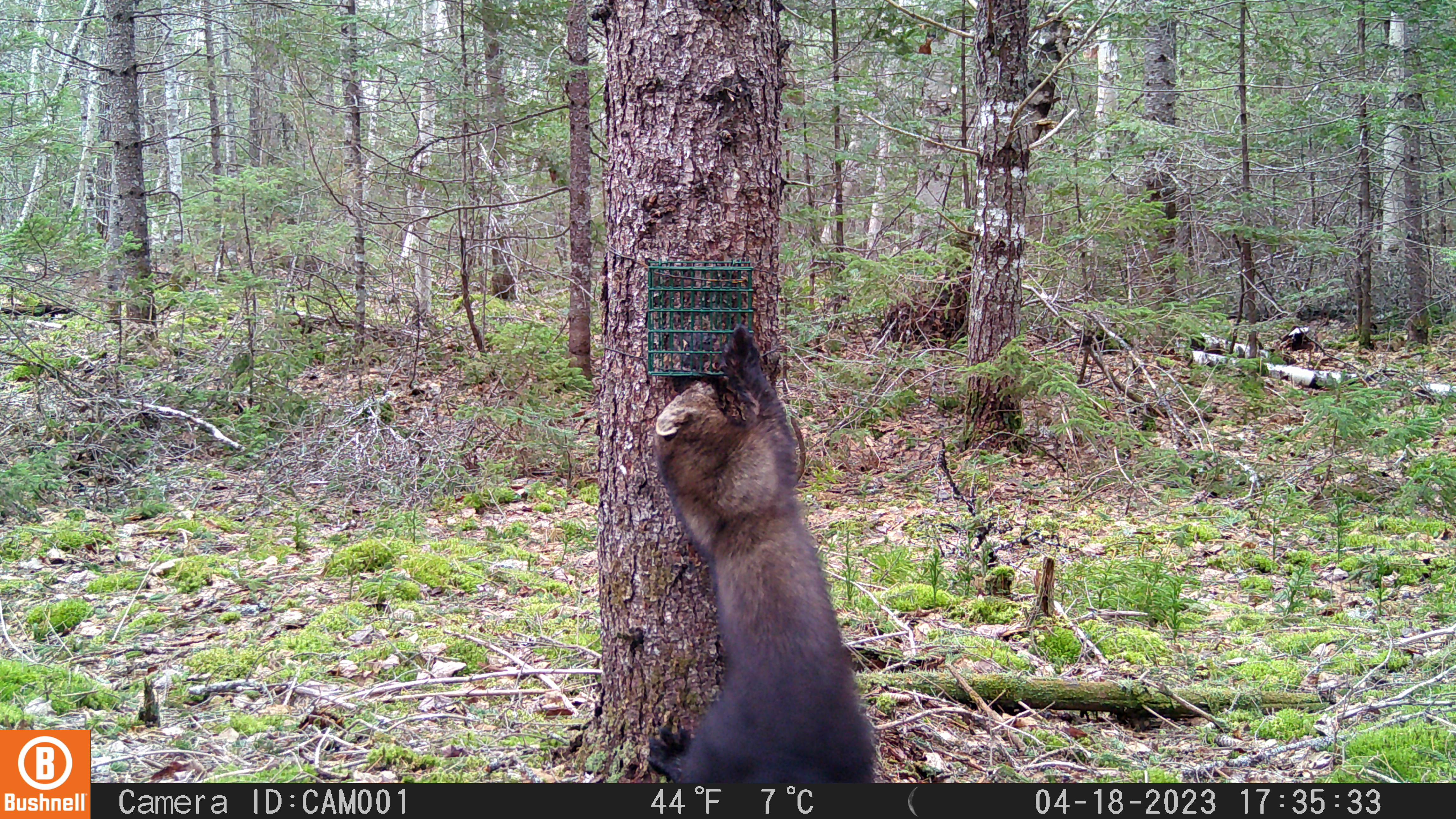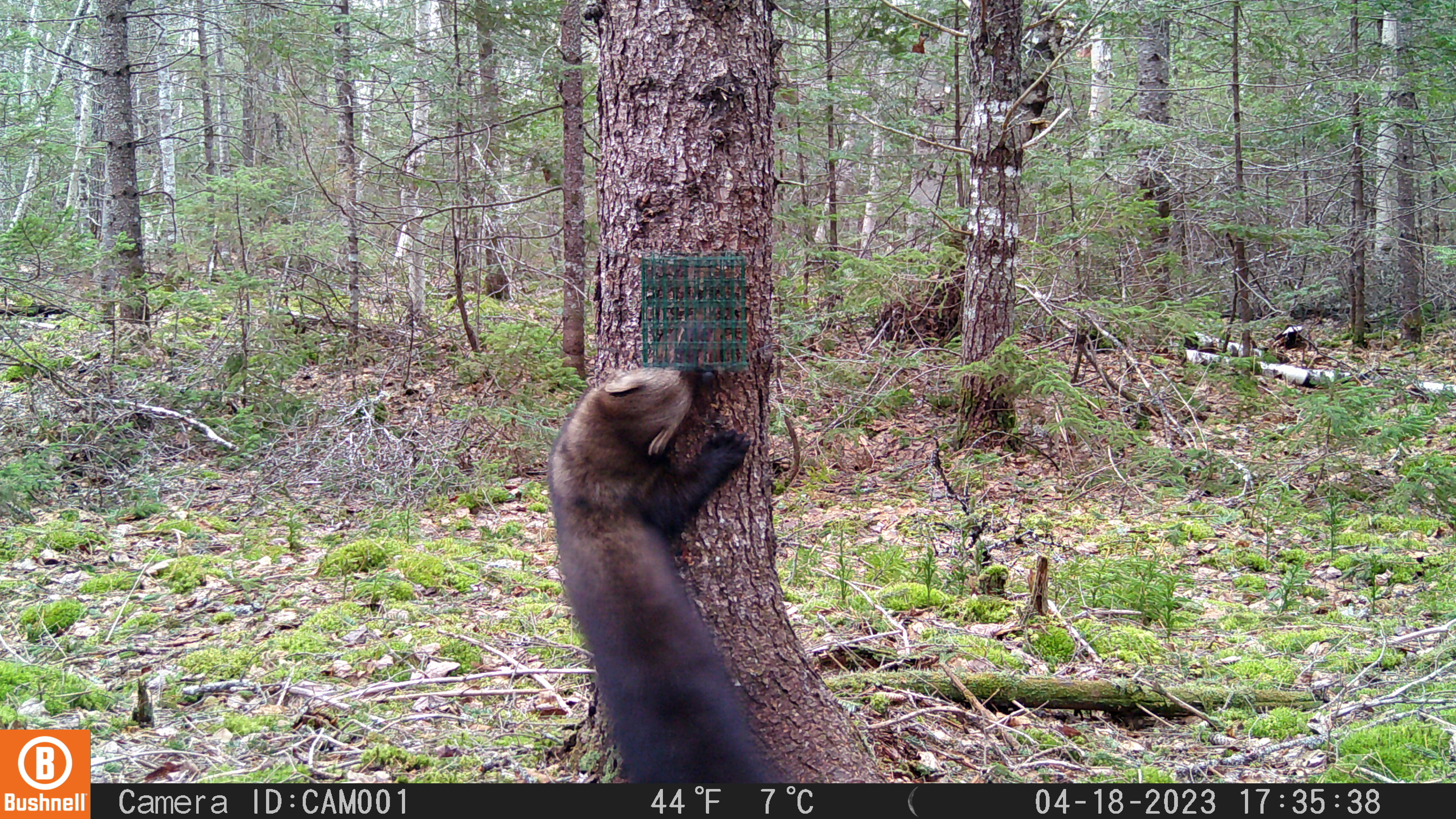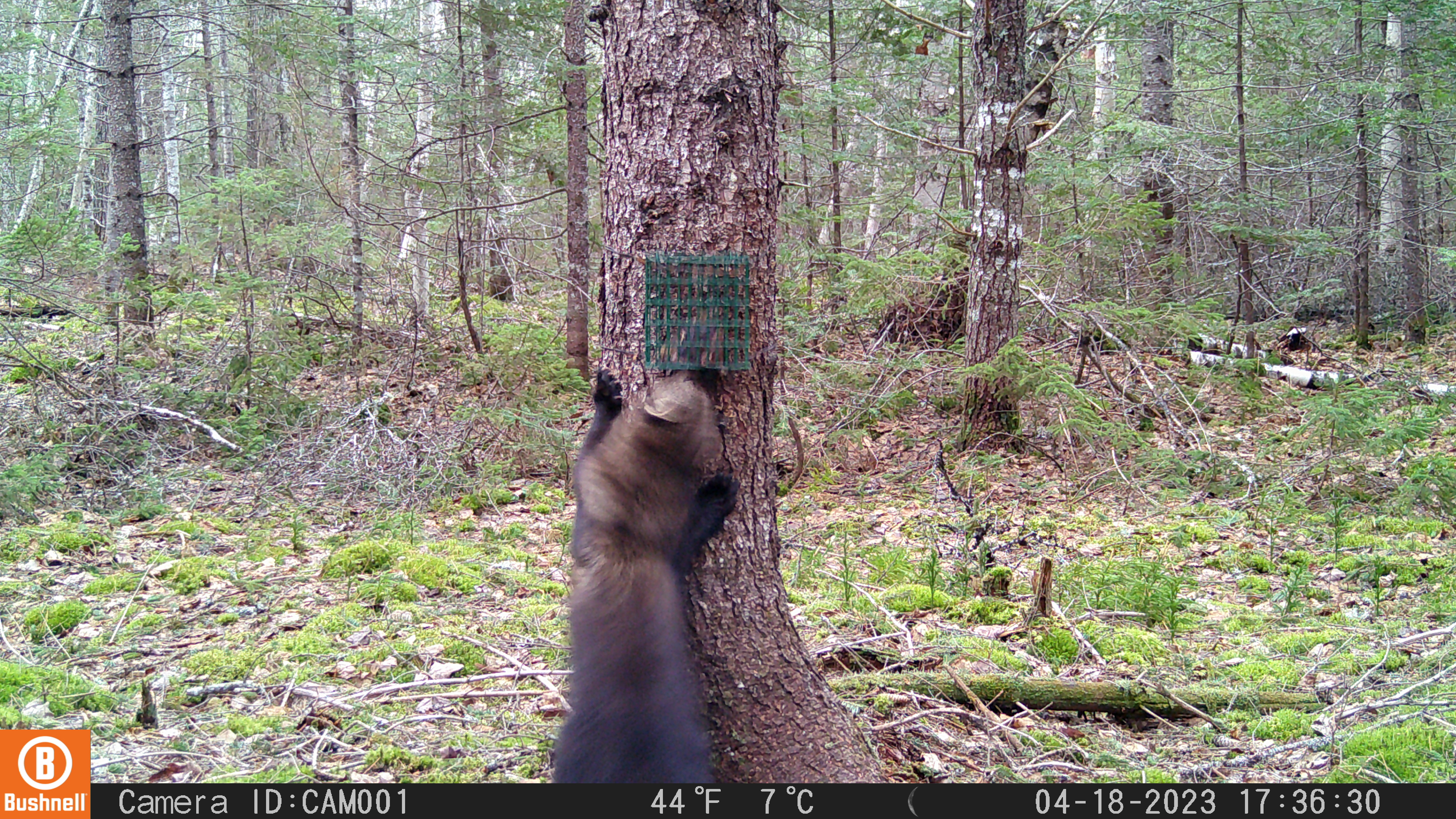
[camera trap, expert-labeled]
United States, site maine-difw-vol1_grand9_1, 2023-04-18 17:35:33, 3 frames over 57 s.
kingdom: Animalia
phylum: Chordata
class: Mammalia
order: Carnivora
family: Mustelidae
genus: Pekania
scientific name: Pekania pennanti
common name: fisher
Fisher (Pekania pennanti).